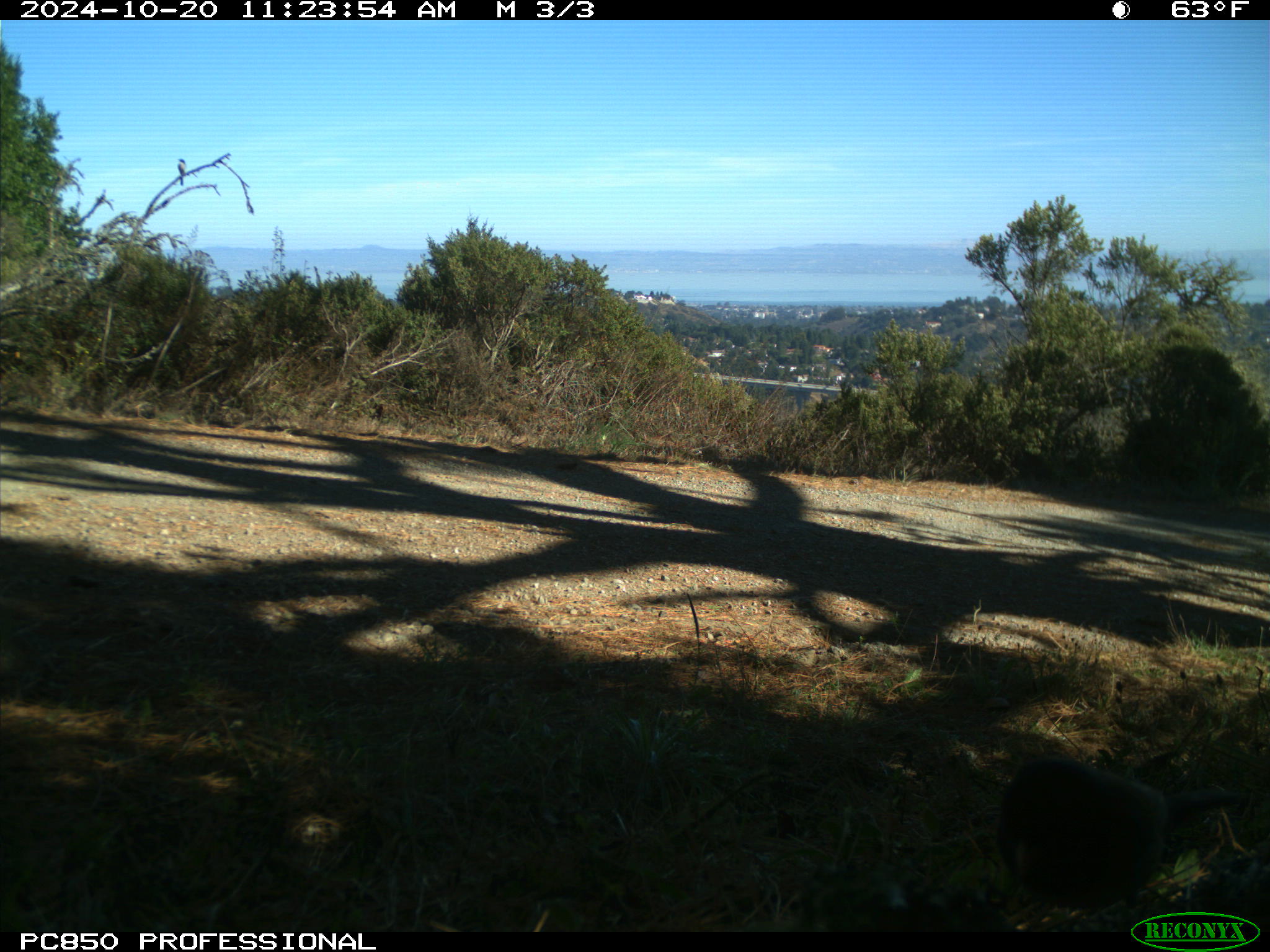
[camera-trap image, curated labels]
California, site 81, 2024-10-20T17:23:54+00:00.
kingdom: Animalia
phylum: Chordata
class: Aves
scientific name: Aves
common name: bird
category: unknown bird